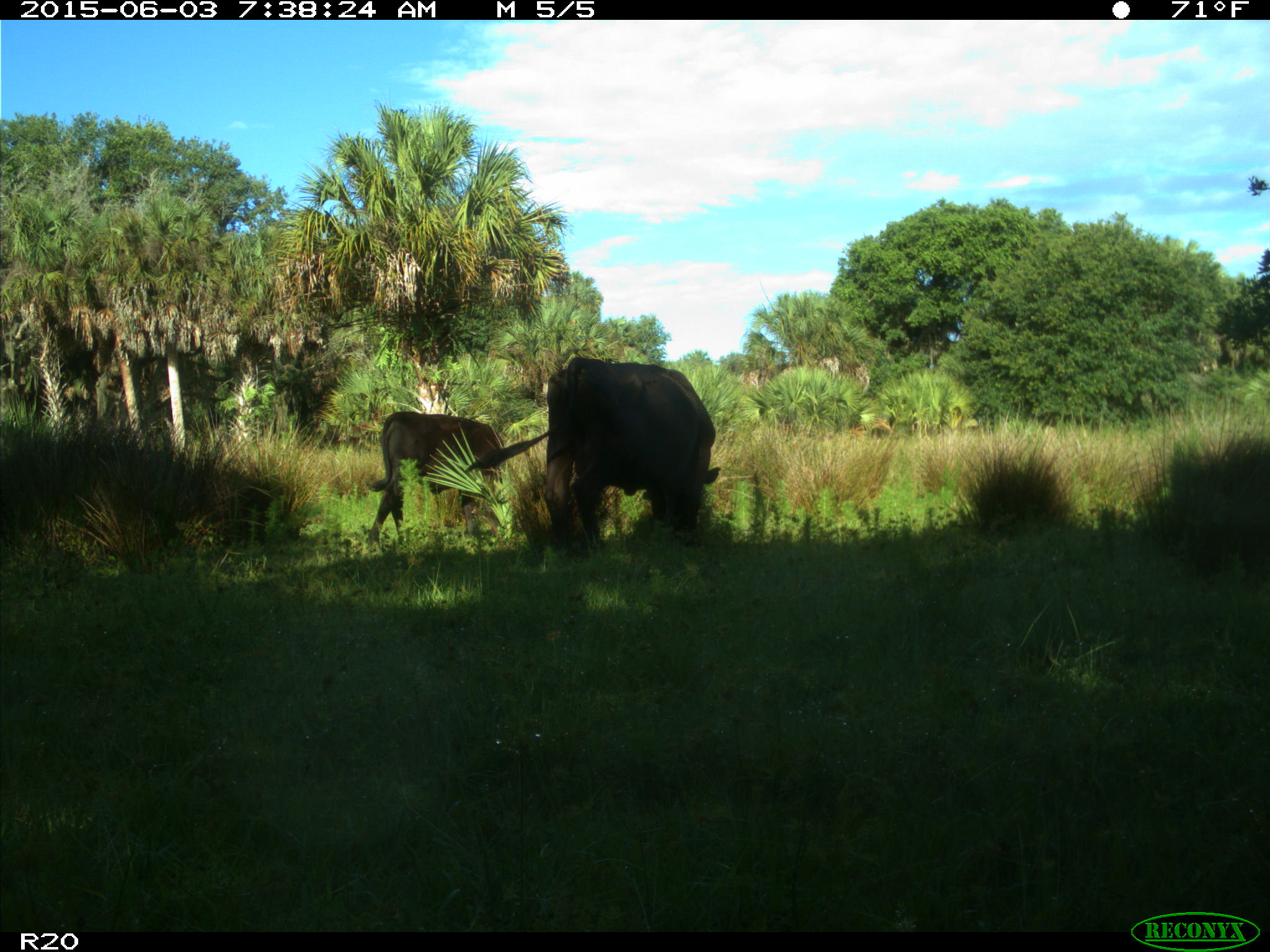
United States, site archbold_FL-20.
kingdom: Animalia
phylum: Chordata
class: Mammalia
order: Artiodactyla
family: Bovidae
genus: Bos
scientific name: Bos taurus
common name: domestic cow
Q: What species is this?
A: Bos taurus (domestic cow).